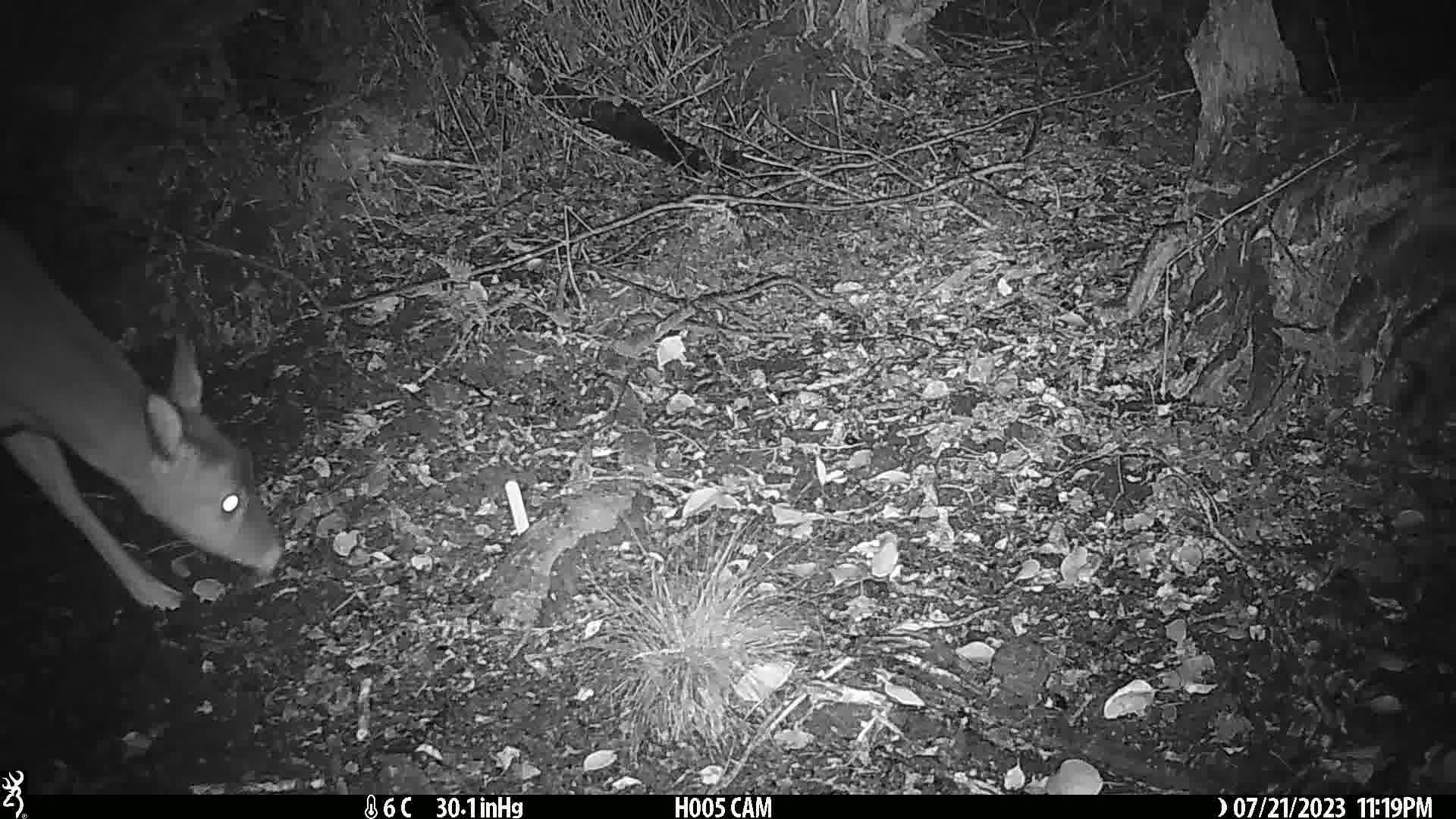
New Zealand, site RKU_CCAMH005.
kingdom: Animalia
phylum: Chordata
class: Mammalia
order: Artiodactyla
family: Cervidae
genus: Odocoileus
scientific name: Odocoileus virginianus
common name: white-tailed deer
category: white tailed deer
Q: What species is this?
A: White tailed deer (white-tailed deer) (Odocoileus virginianus).